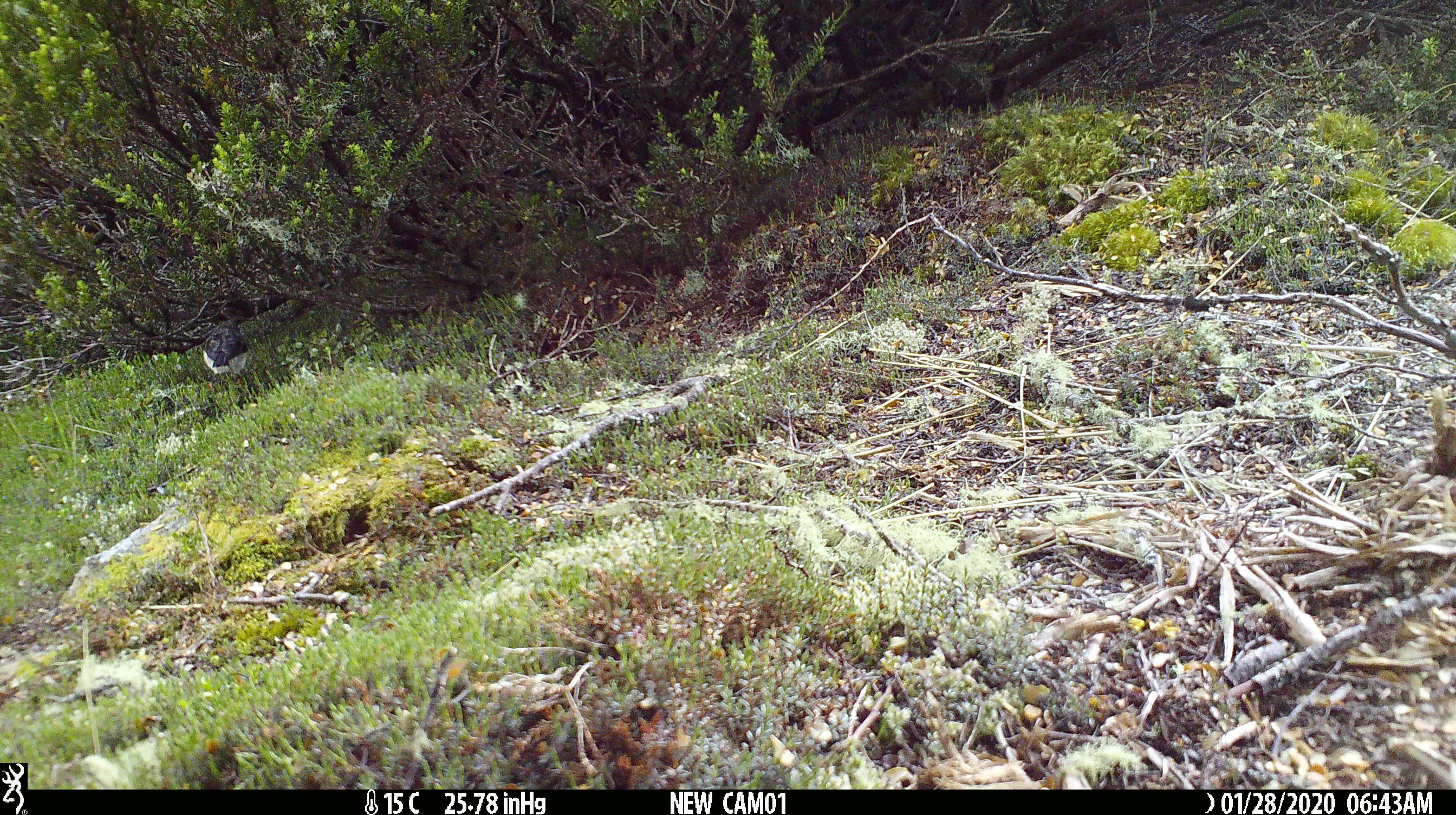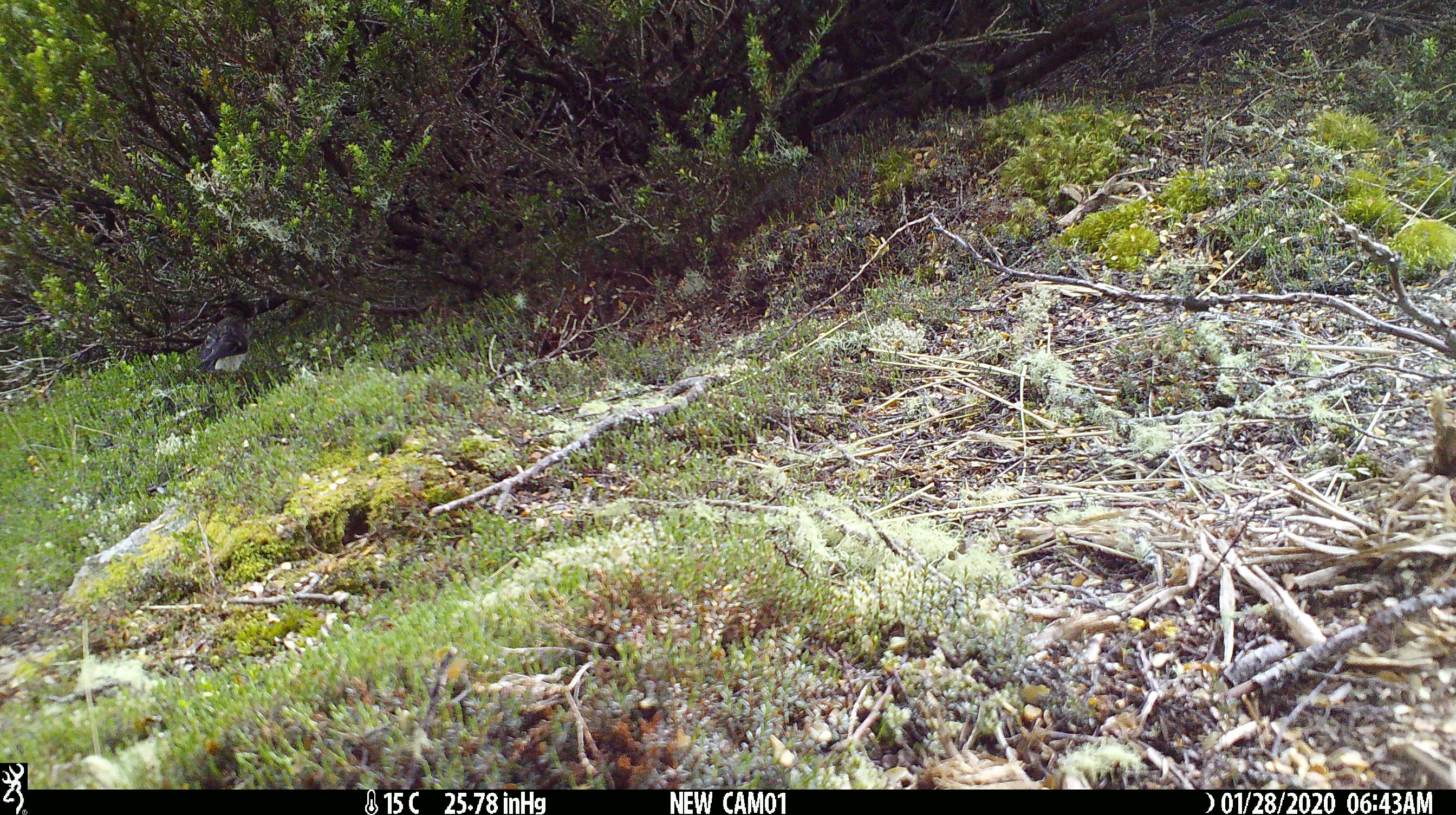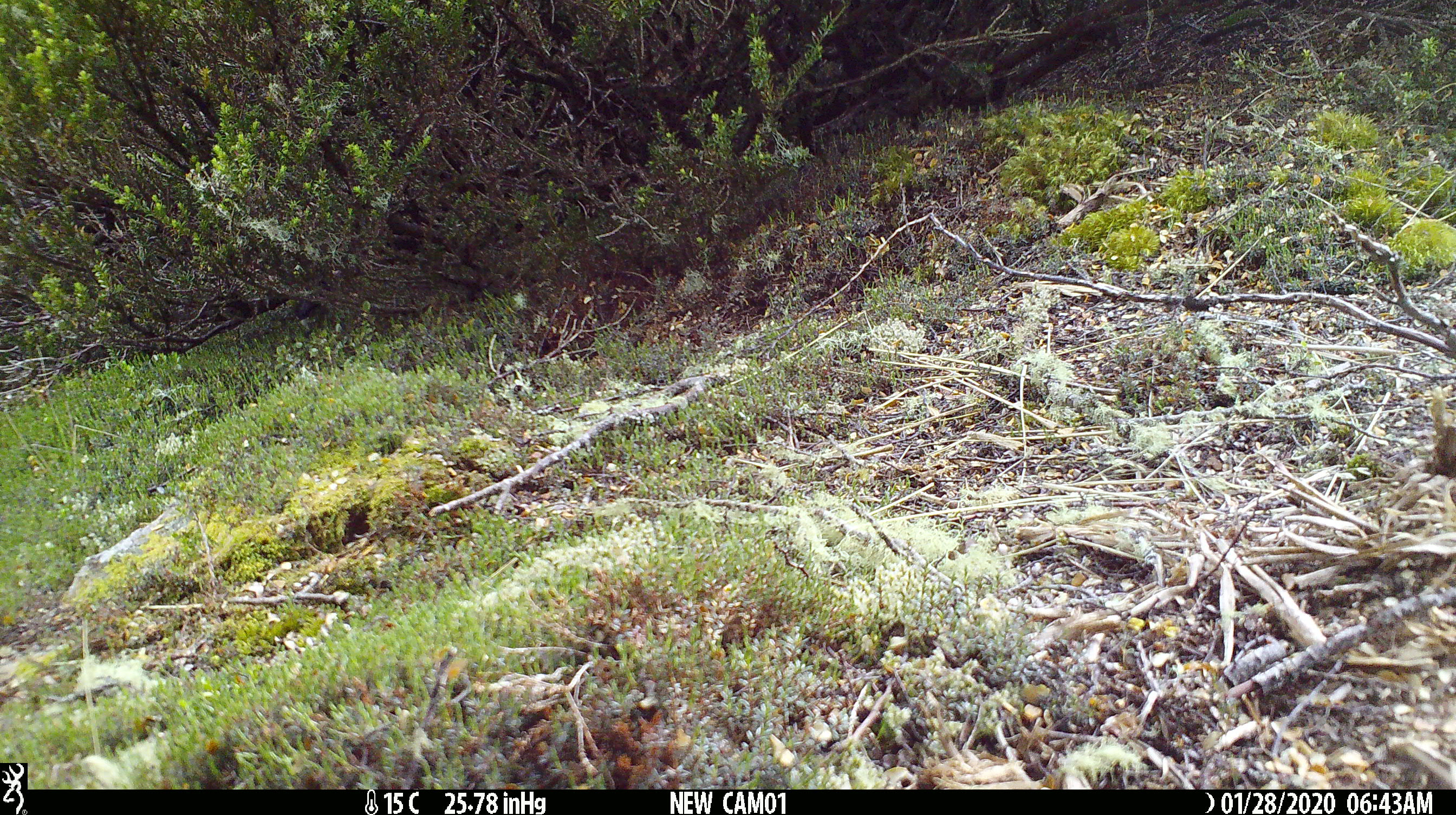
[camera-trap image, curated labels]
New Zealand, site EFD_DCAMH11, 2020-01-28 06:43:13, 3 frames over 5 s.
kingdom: Animalia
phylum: Chordata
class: Aves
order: Passeriformes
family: Petroicidae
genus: Petroica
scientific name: Petroica macrocephala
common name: tomtit